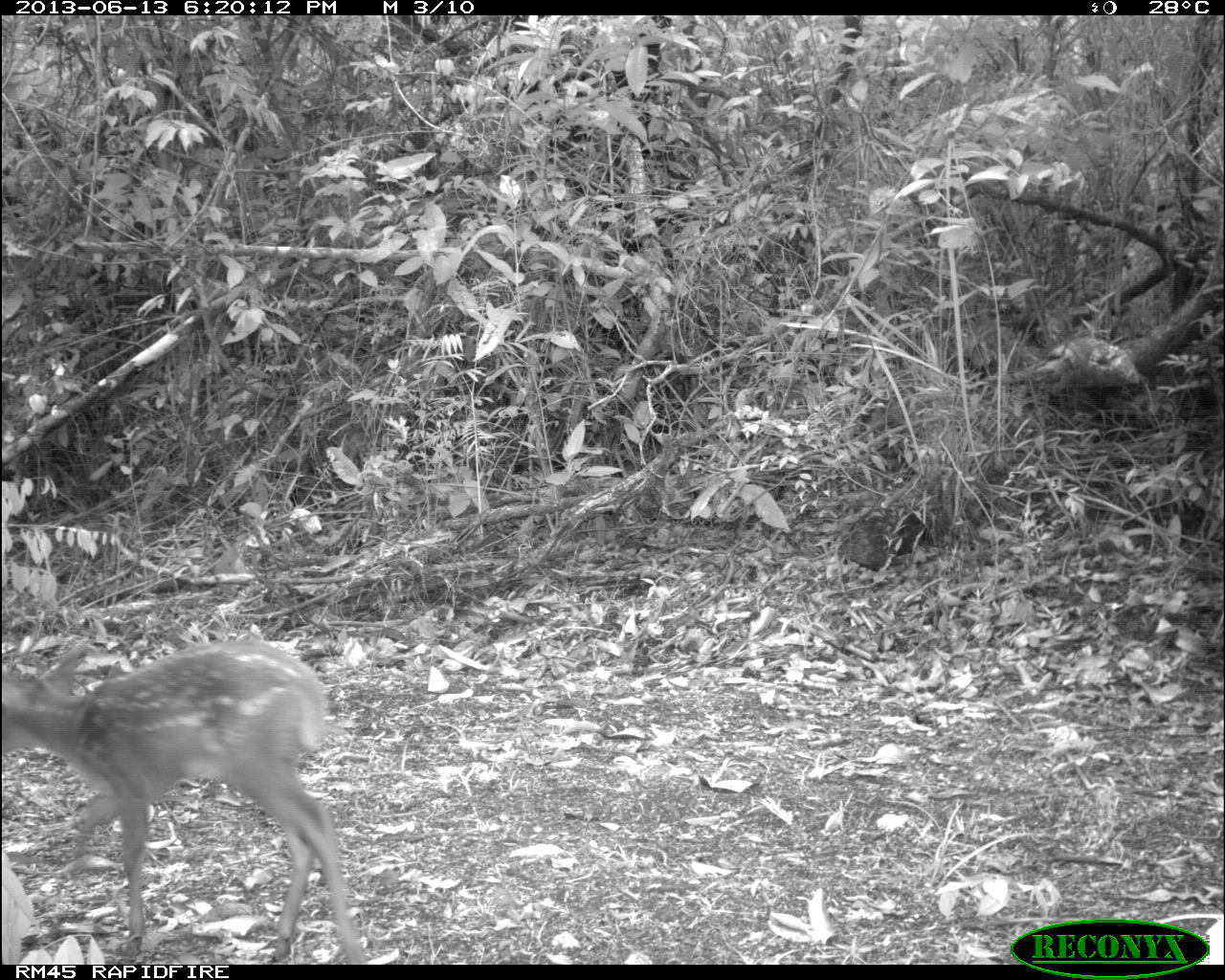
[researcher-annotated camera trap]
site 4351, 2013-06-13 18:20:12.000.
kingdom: Animalia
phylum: Chordata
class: Mammalia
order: Artiodactyla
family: Cervidae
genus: Odocoileus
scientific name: Odocoileus virginianus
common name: white-tailed deer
Odocoileus virginianus (white-tailed deer), count 1.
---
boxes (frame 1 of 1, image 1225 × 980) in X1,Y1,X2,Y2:
odocoileus virginianus: 0,633,363,962